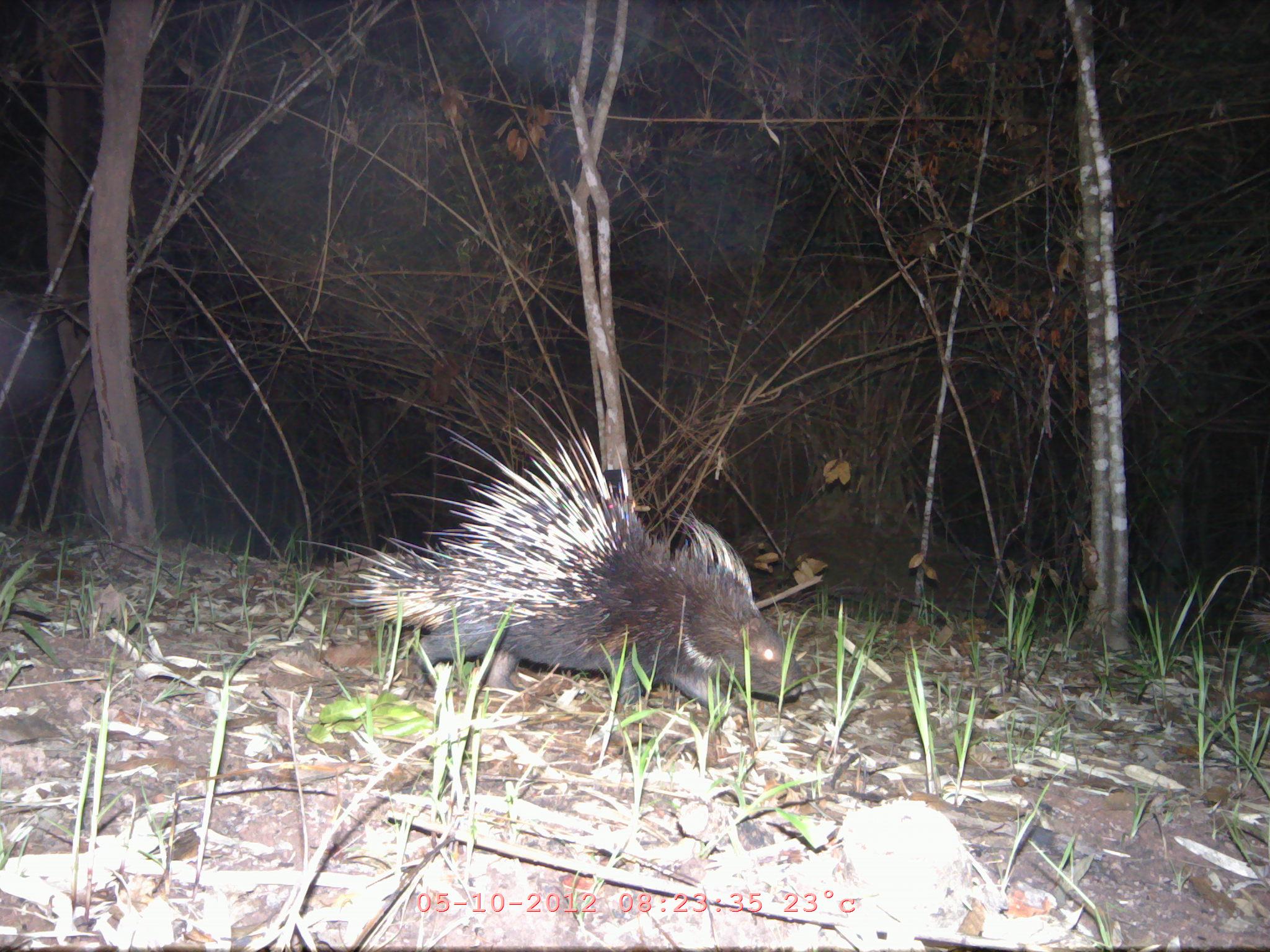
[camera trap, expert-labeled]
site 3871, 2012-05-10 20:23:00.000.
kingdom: Animalia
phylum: Chordata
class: Mammalia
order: Rodentia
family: Hystricidae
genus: Hystrix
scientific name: Hystrix brachyura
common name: east asian porcupine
Hystrix brachyura (east asian porcupine), count 1.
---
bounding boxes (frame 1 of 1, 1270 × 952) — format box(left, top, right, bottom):
hystrix brachyura: box(295, 384, 803, 755)